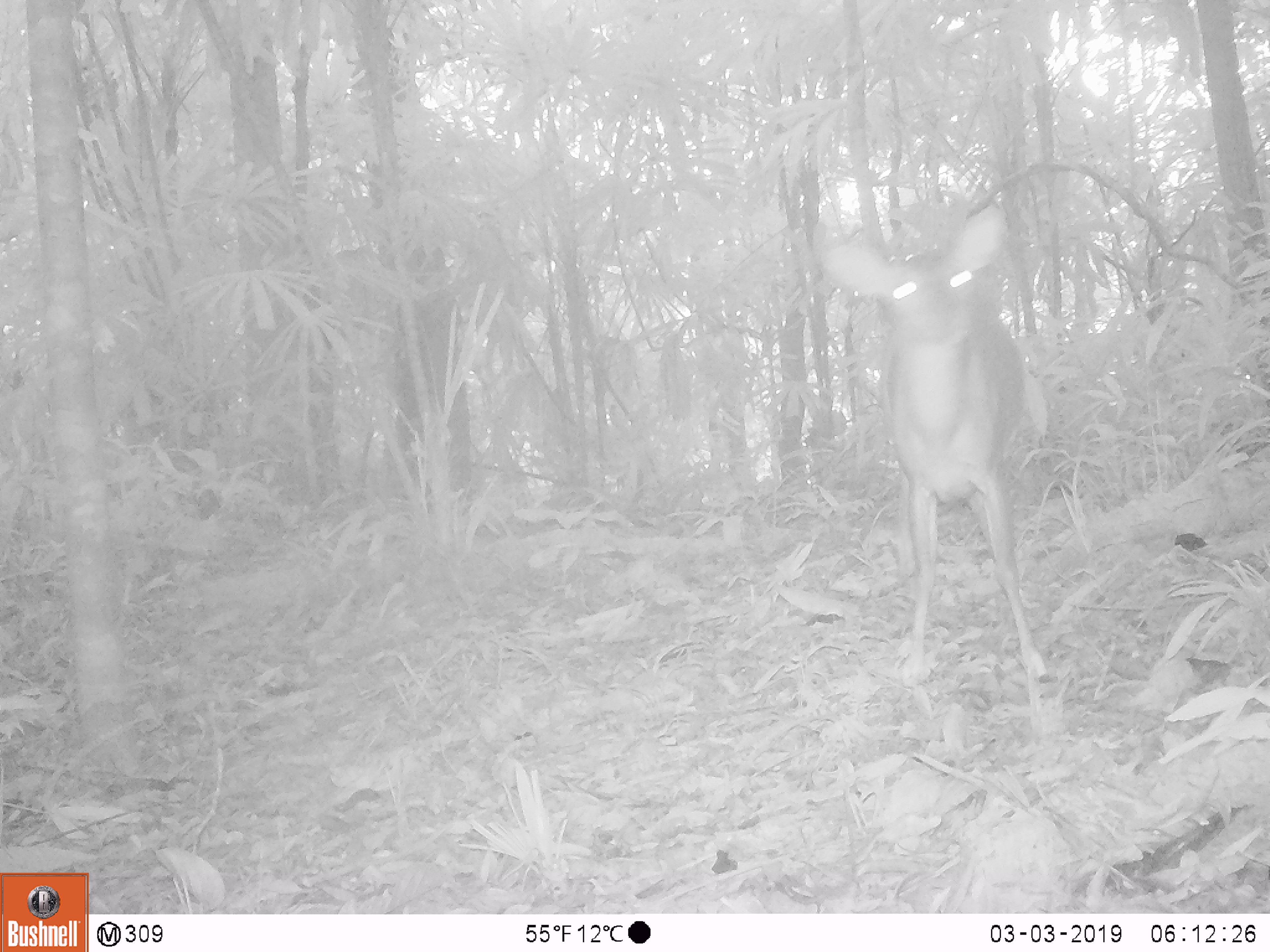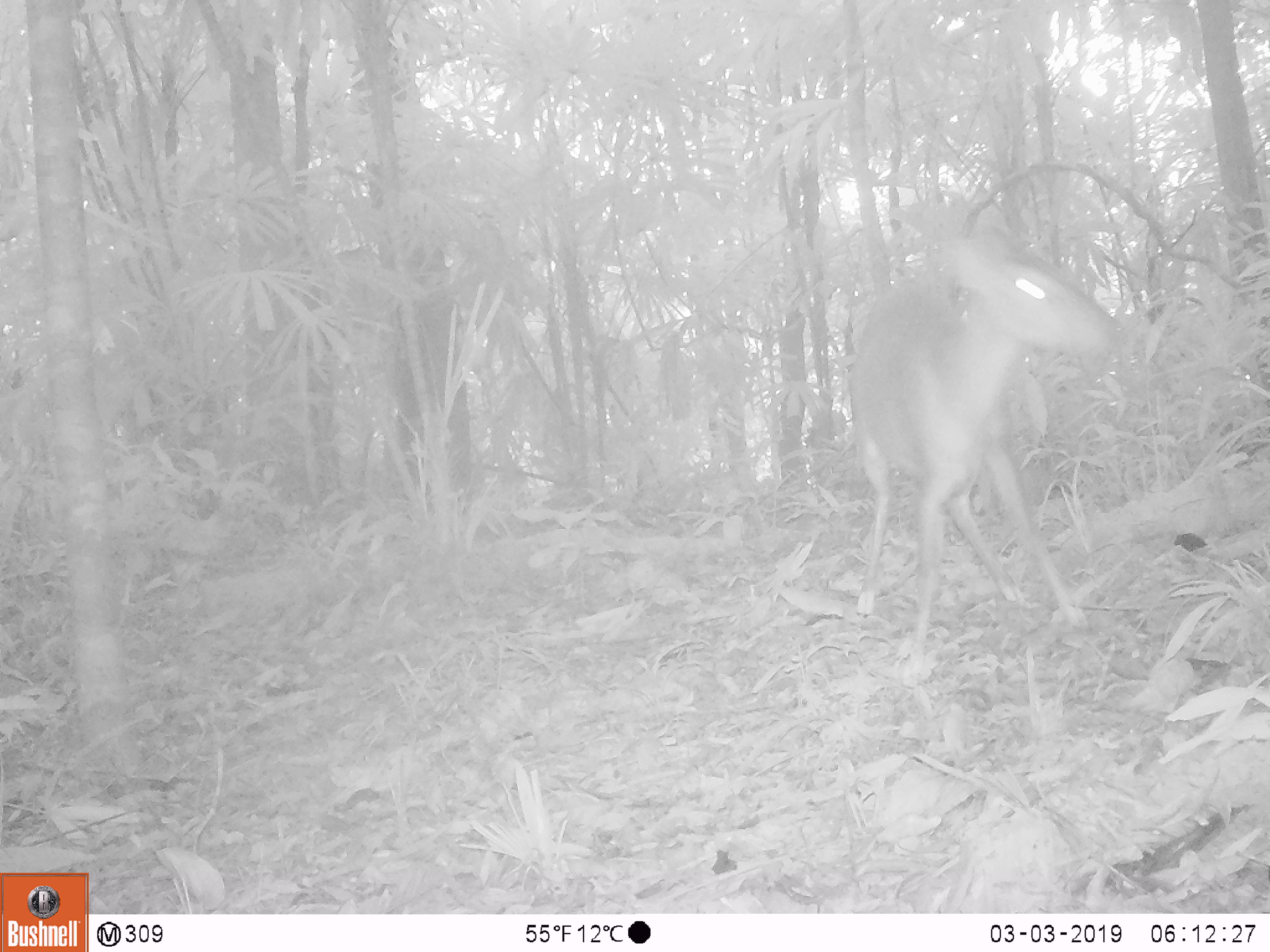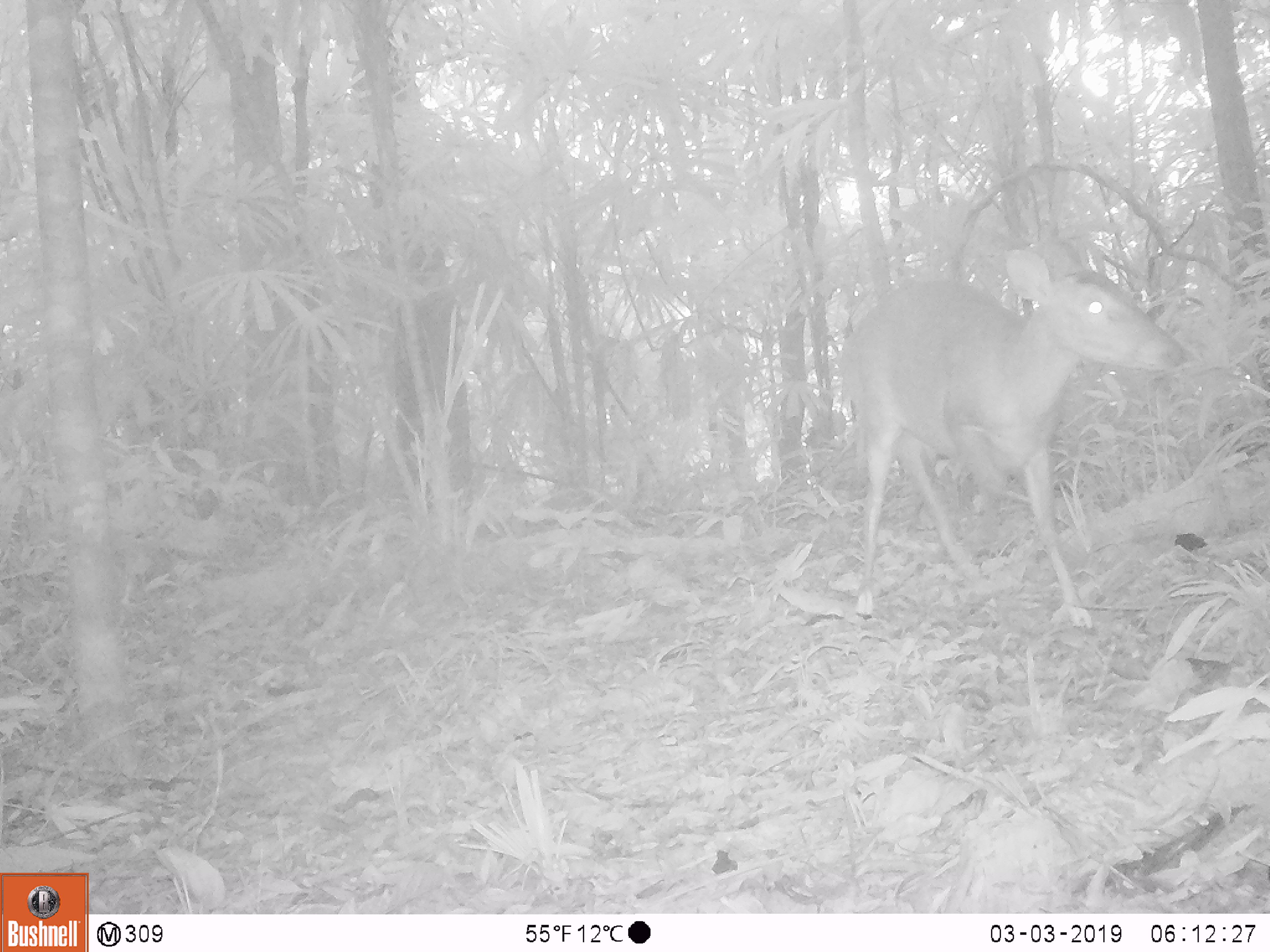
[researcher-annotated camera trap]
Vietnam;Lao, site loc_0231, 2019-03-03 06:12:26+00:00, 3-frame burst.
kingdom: Animalia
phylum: Chordata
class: Mammalia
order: Artiodactyla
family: Cervidae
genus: Muntiacus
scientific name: Muntiacus vuquangensis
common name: large-antlered muntjac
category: large antlered muntjac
Large antlered muntjac (large-antlered muntjac) (Muntiacus vuquangensis). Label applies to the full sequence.